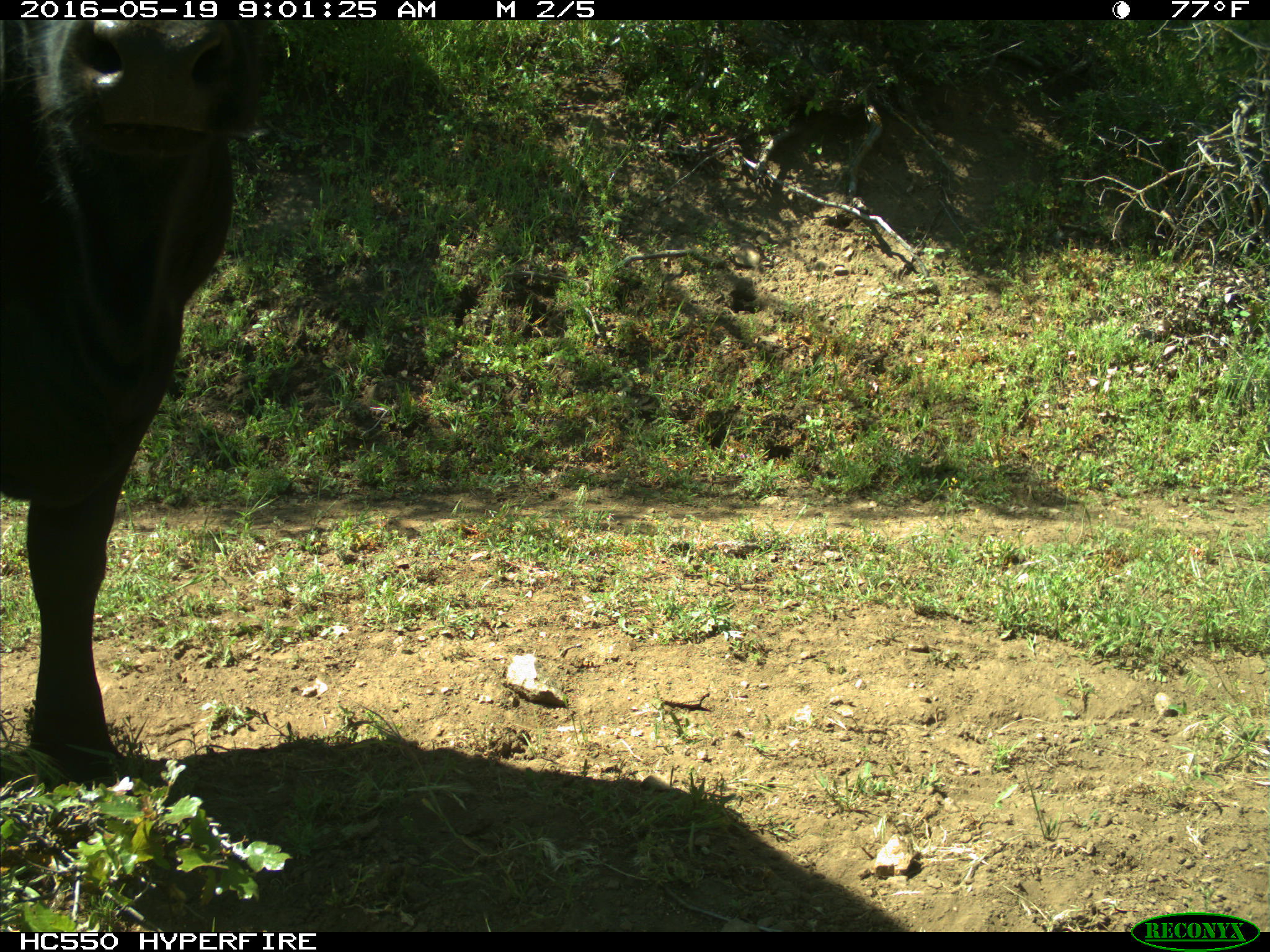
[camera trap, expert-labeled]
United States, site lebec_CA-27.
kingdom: Animalia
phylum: Chordata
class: Mammalia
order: Artiodactyla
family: Bovidae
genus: Bos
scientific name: Bos taurus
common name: domestic cow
Bos taurus (domestic cow).